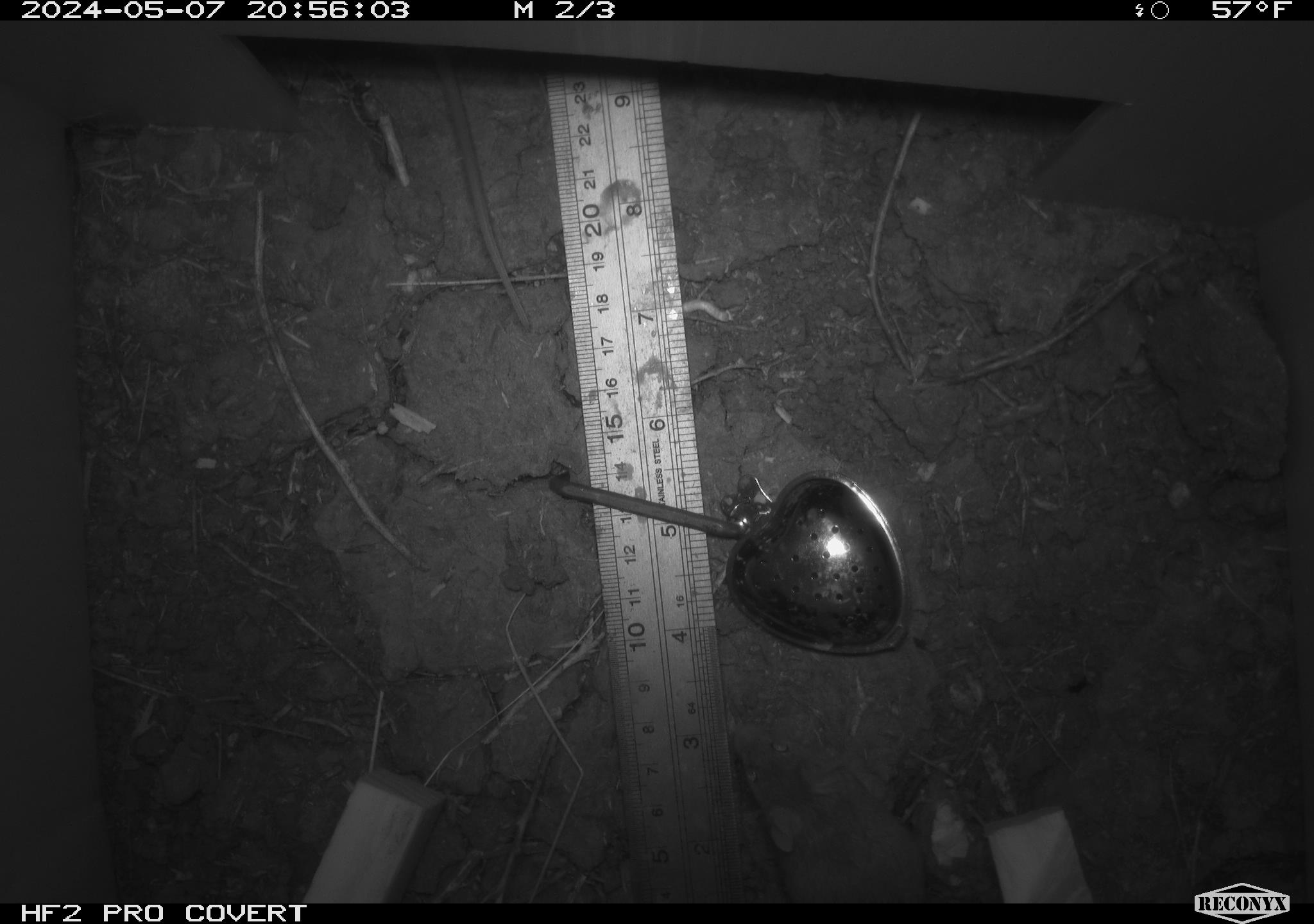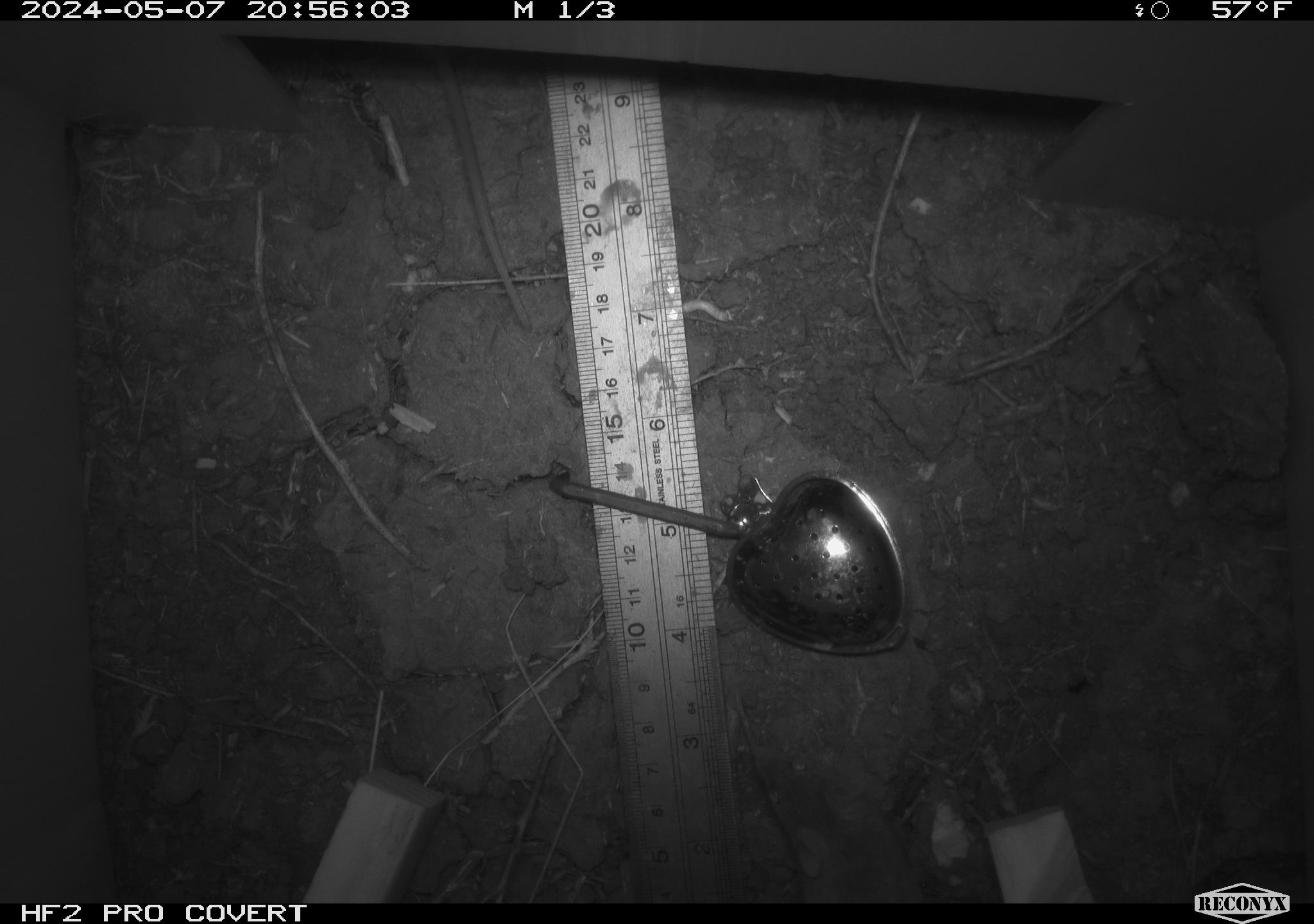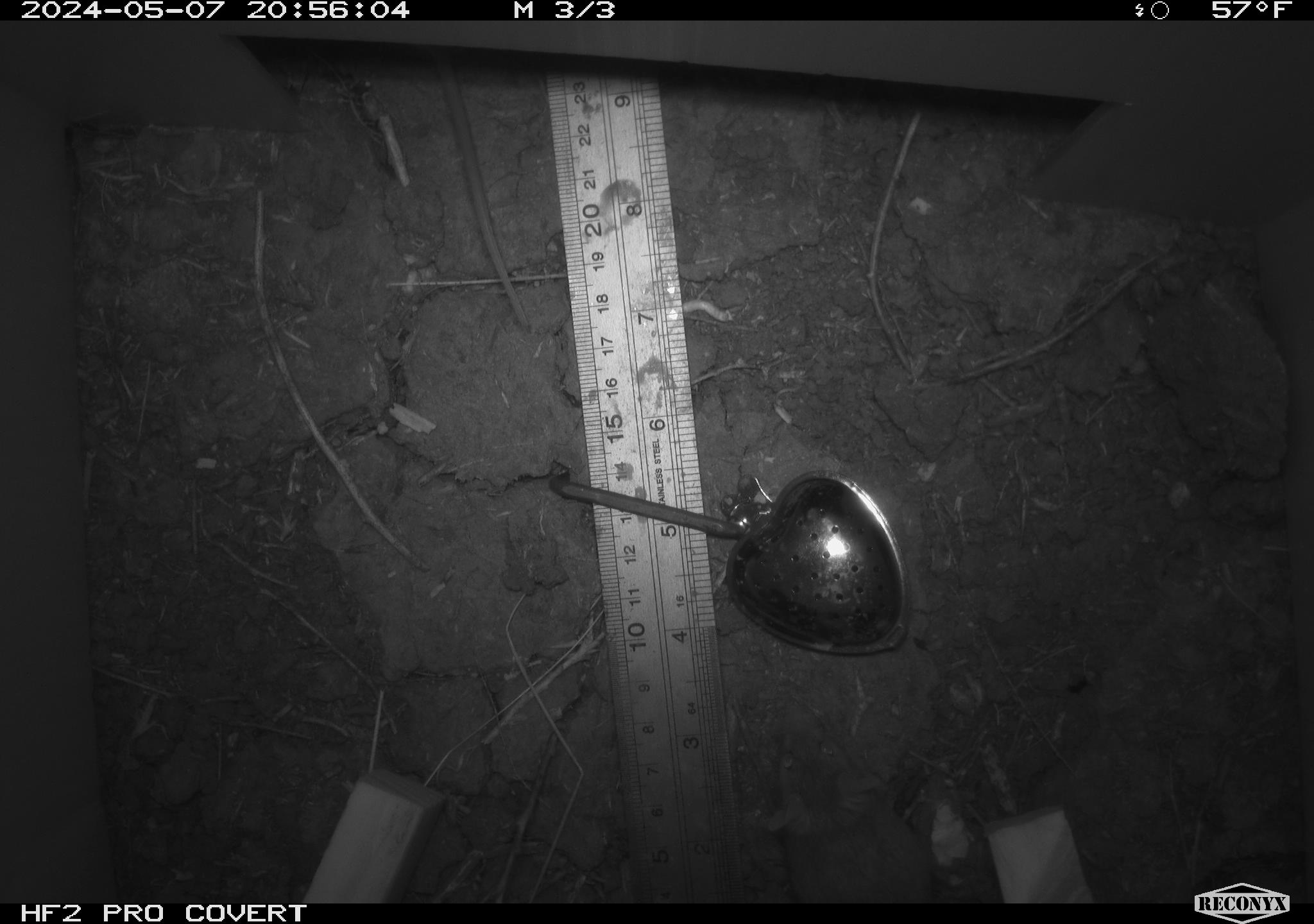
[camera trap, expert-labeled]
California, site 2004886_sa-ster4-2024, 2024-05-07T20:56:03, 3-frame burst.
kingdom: Animalia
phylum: Chordata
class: Mammalia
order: Rodentia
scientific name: Rodentia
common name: mouse species